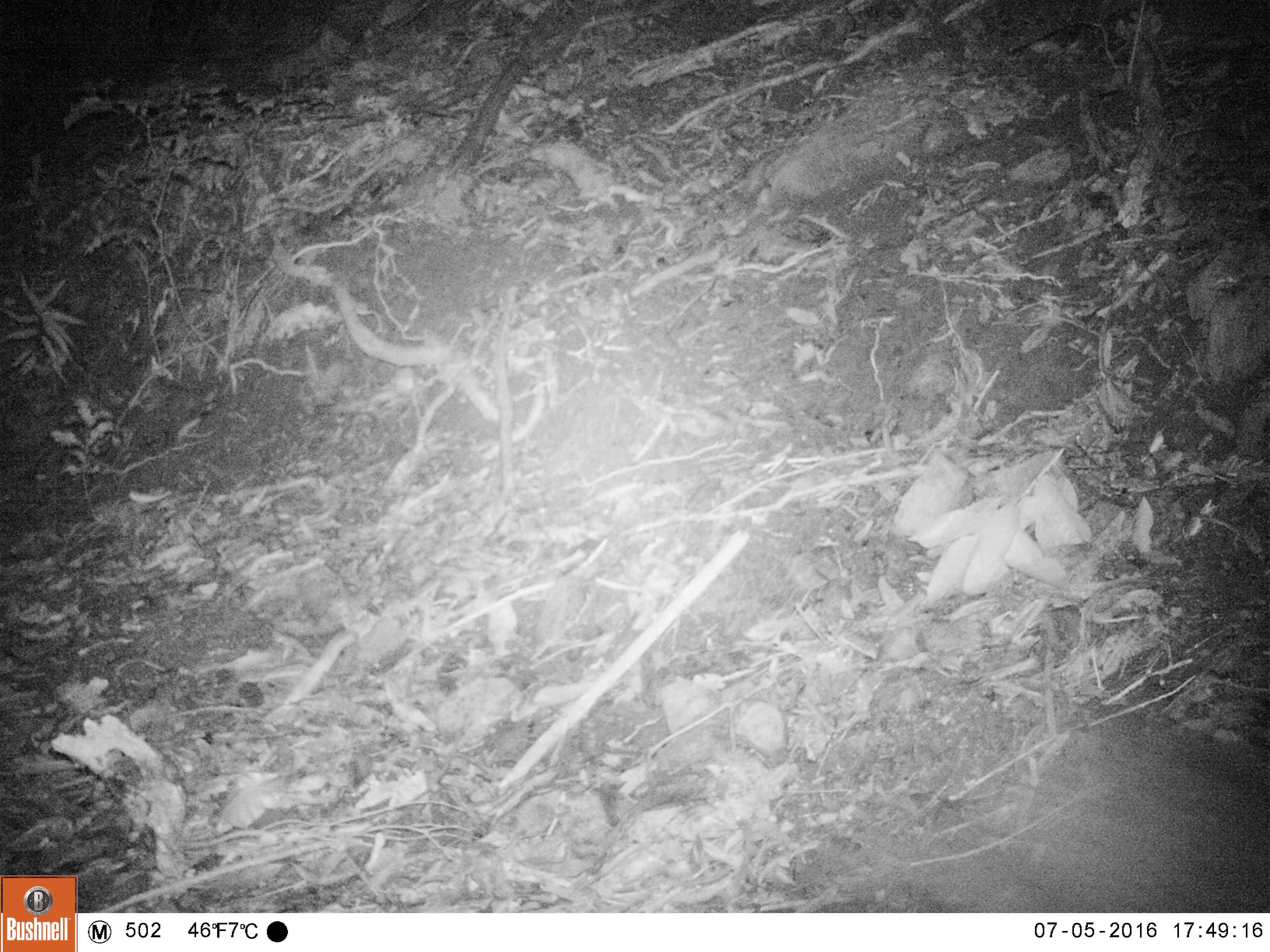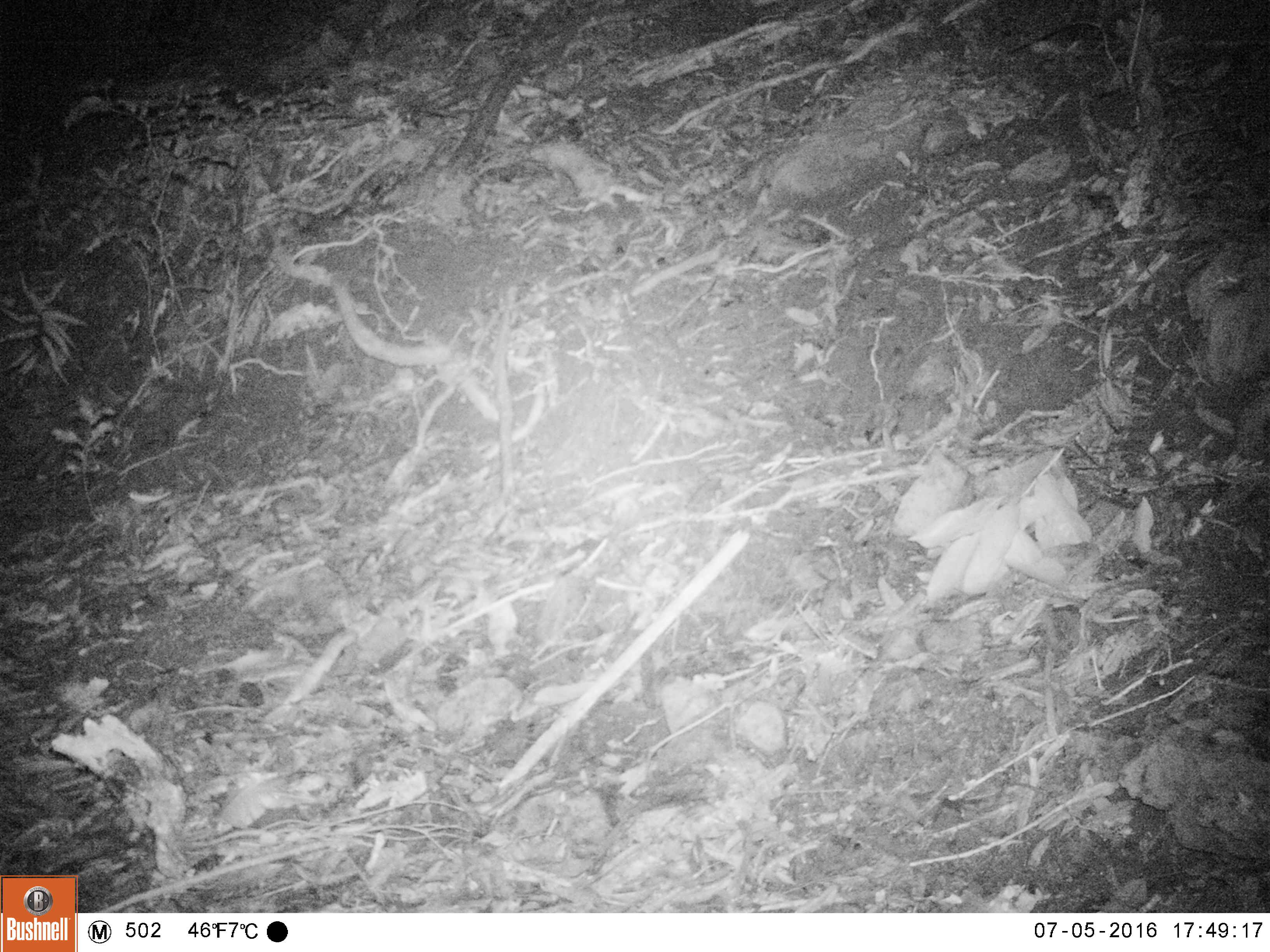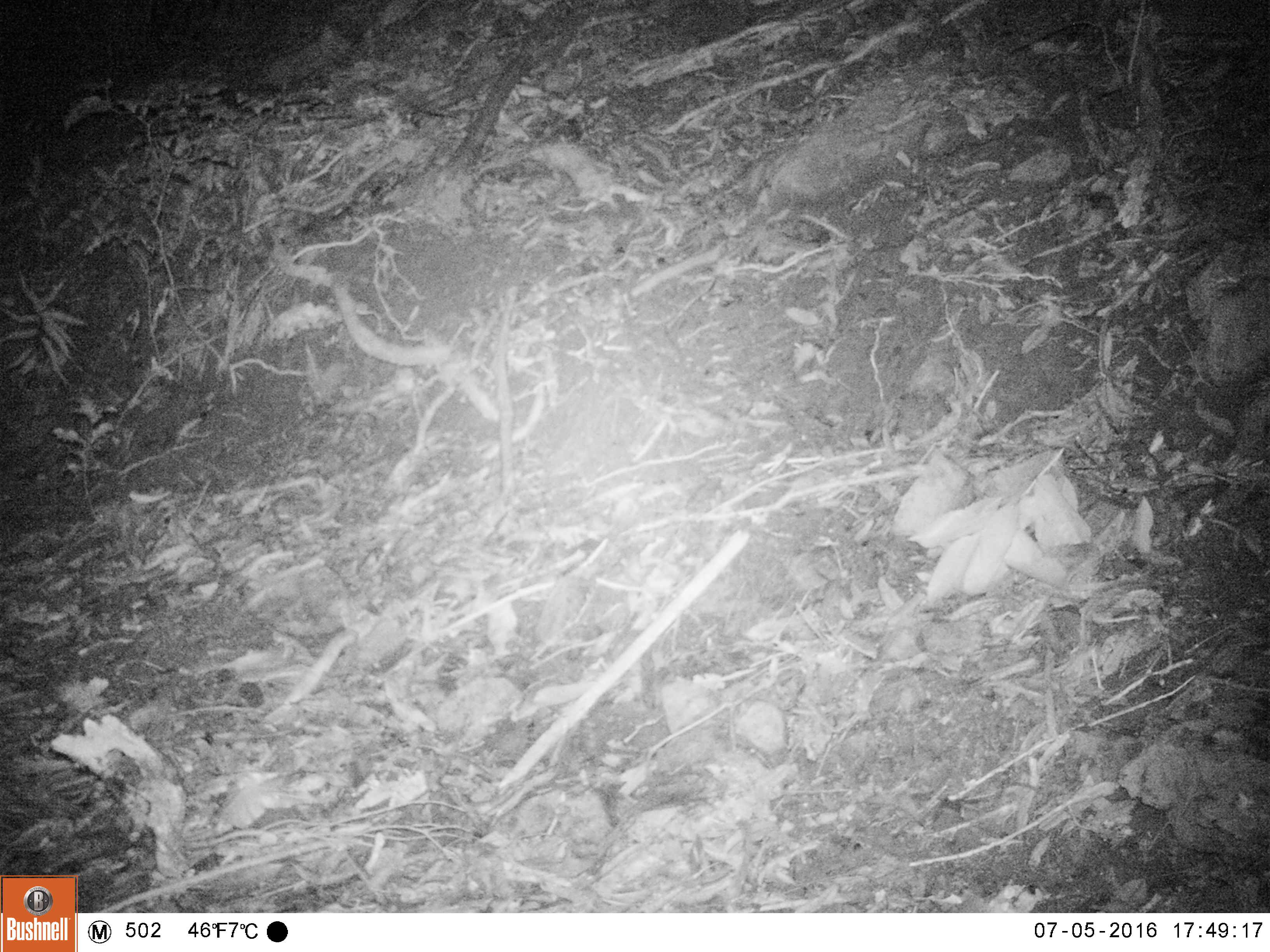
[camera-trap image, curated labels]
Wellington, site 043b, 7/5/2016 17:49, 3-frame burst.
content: unidentified animal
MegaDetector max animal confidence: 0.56